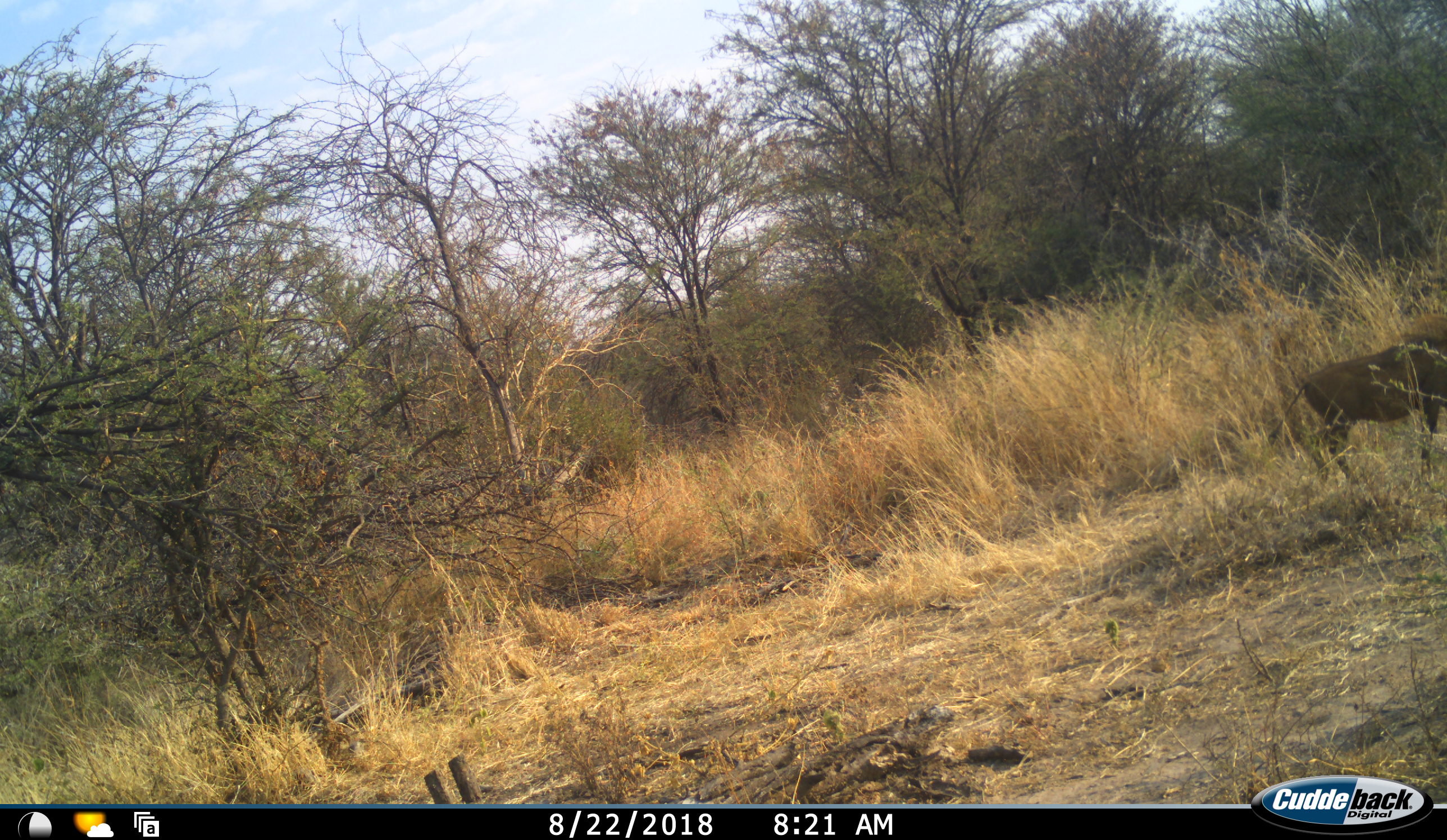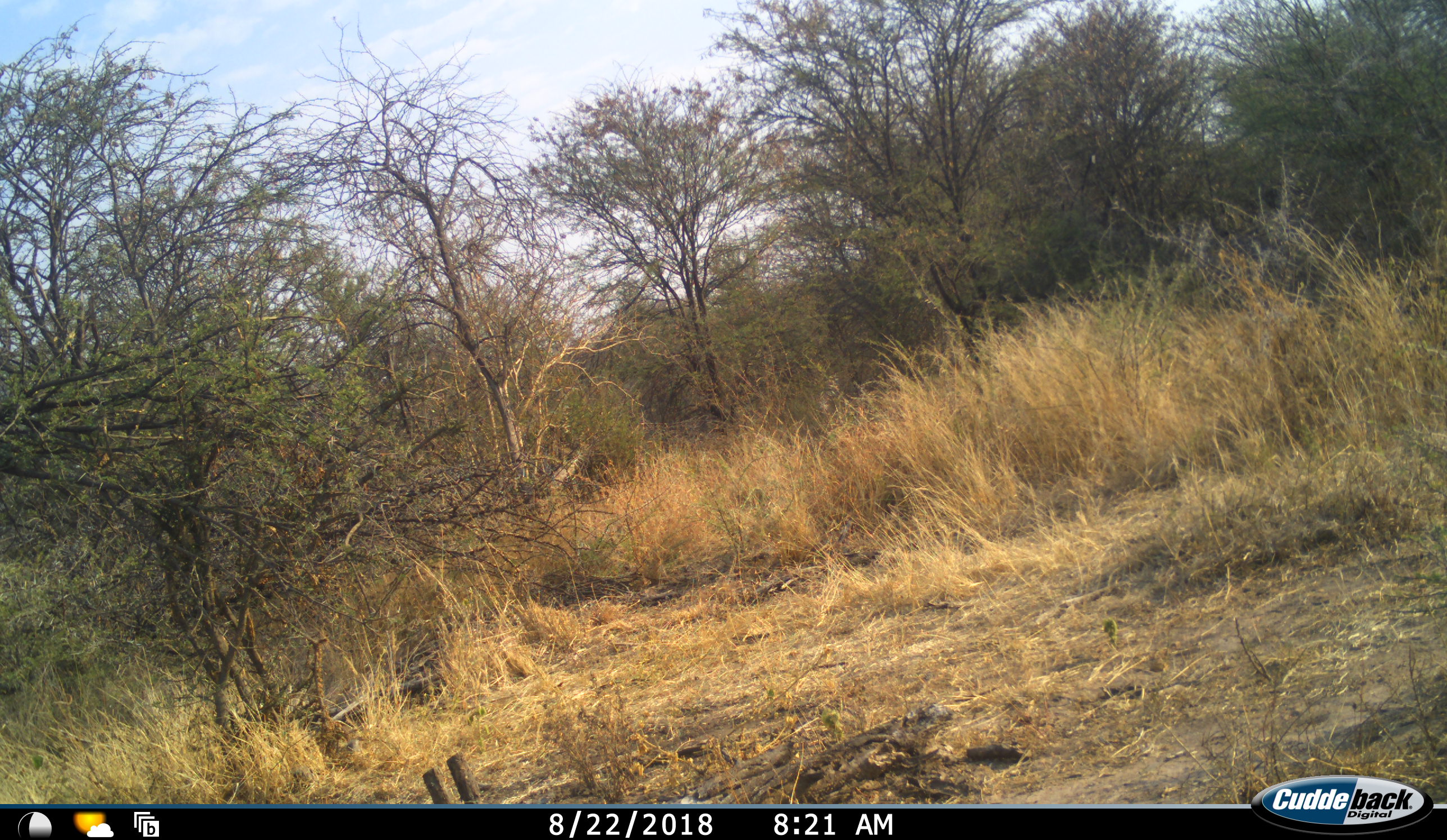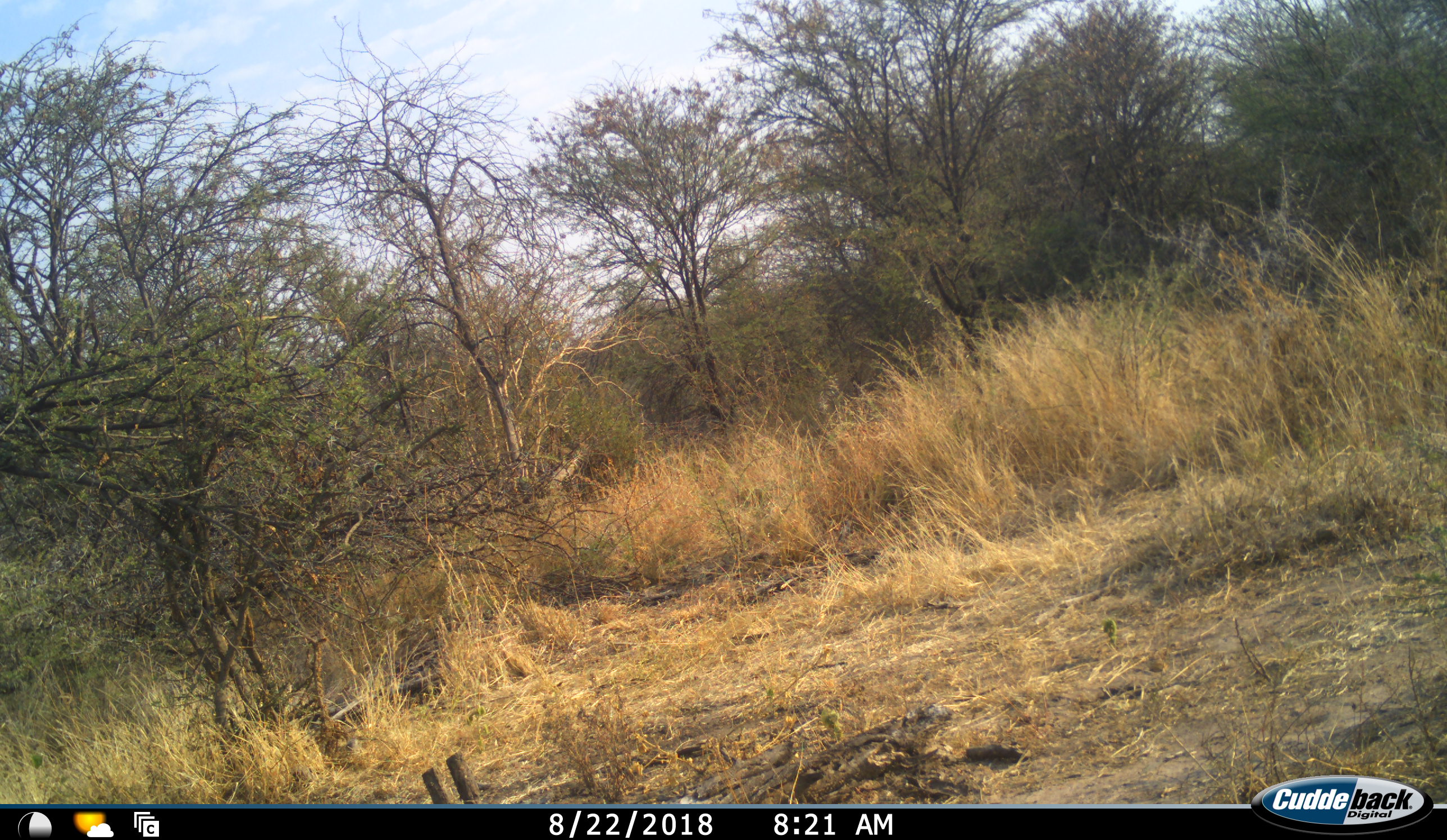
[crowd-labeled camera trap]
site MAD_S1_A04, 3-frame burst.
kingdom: Animalia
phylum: Chordata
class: Mammalia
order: Artiodactyla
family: Suidae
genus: Phacochoerus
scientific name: Phacochoerus africanus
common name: warthog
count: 1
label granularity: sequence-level